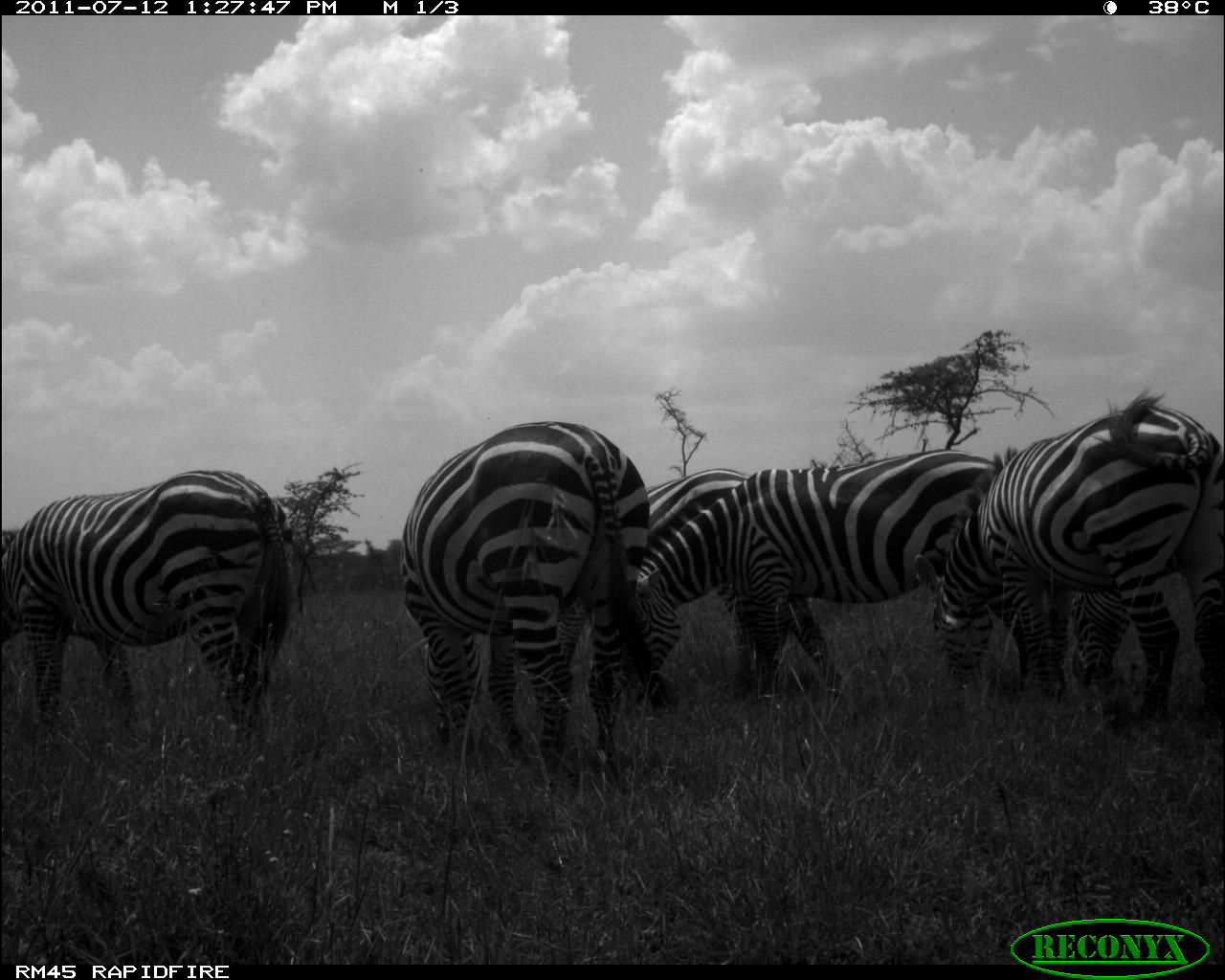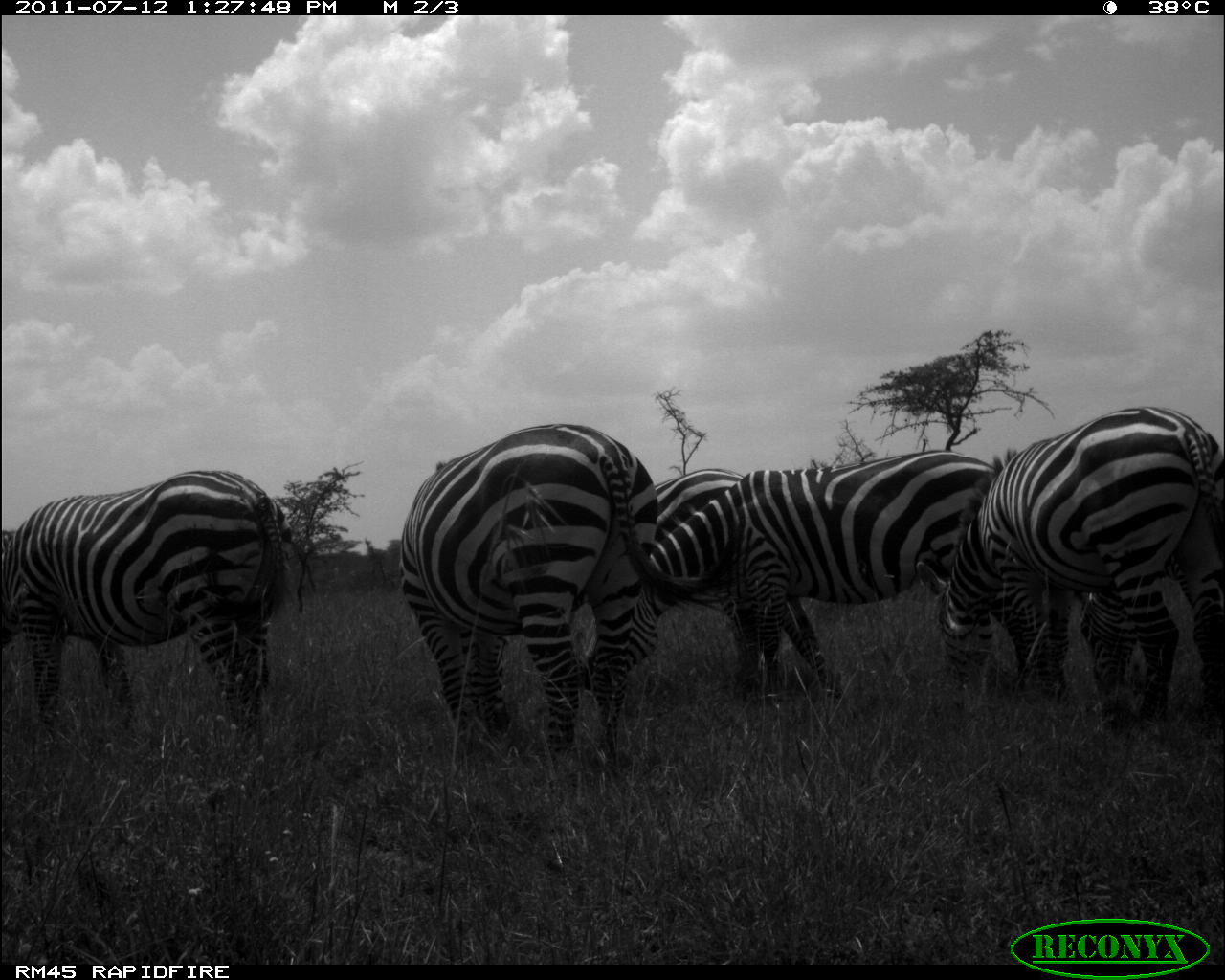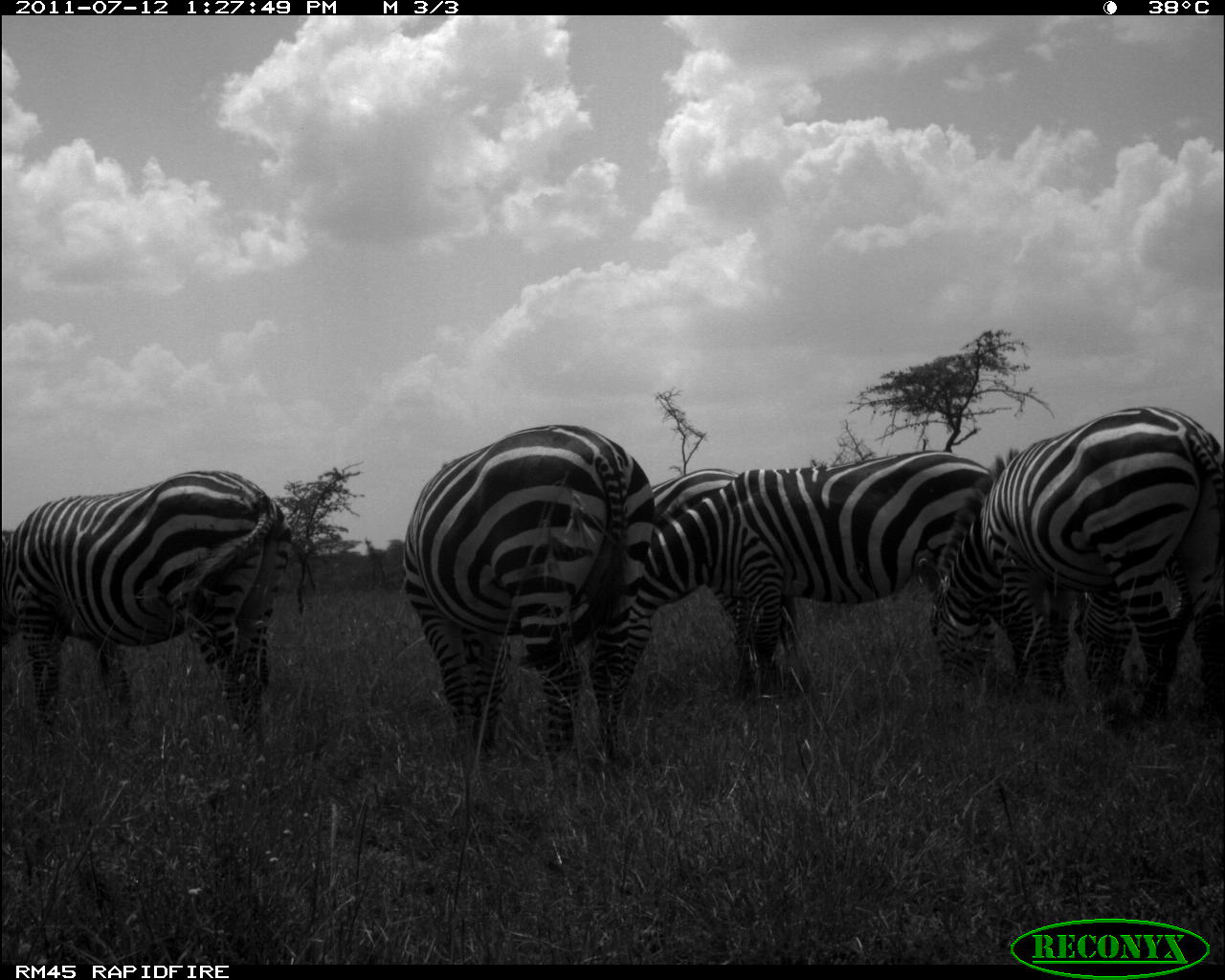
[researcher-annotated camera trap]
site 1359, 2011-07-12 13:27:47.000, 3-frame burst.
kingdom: Animalia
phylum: Chordata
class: Mammalia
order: Perissodactyla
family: Equidae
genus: Equus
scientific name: Equus quagga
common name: plains zebra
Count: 6.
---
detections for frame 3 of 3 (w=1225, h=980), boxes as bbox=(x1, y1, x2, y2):
equus quagga: bbox=(912, 402, 1225, 740); bbox=(626, 448, 995, 701); bbox=(397, 420, 657, 770); bbox=(0, 467, 294, 750); bbox=(642, 466, 800, 678); bbox=(1067, 553, 1225, 705)